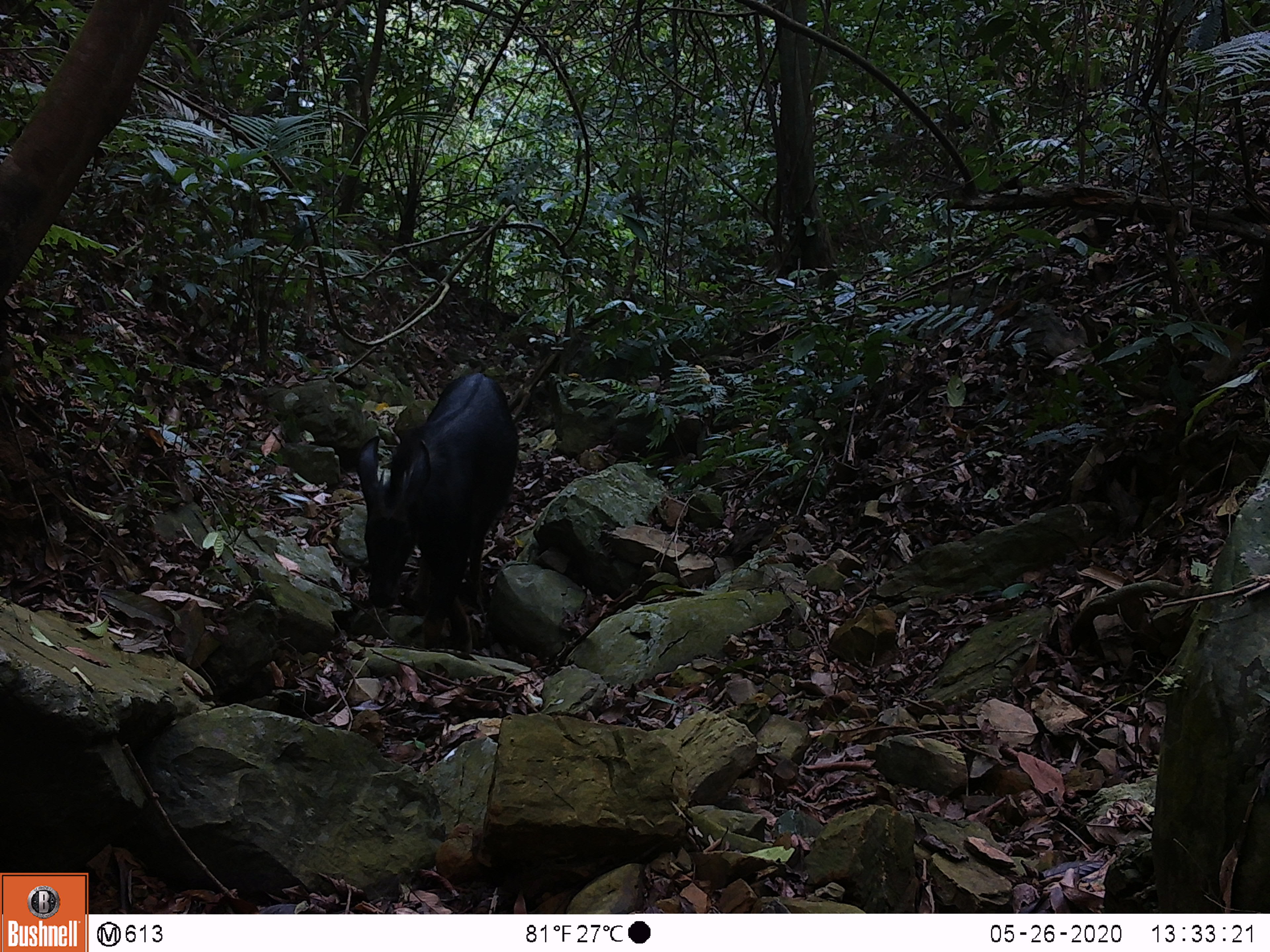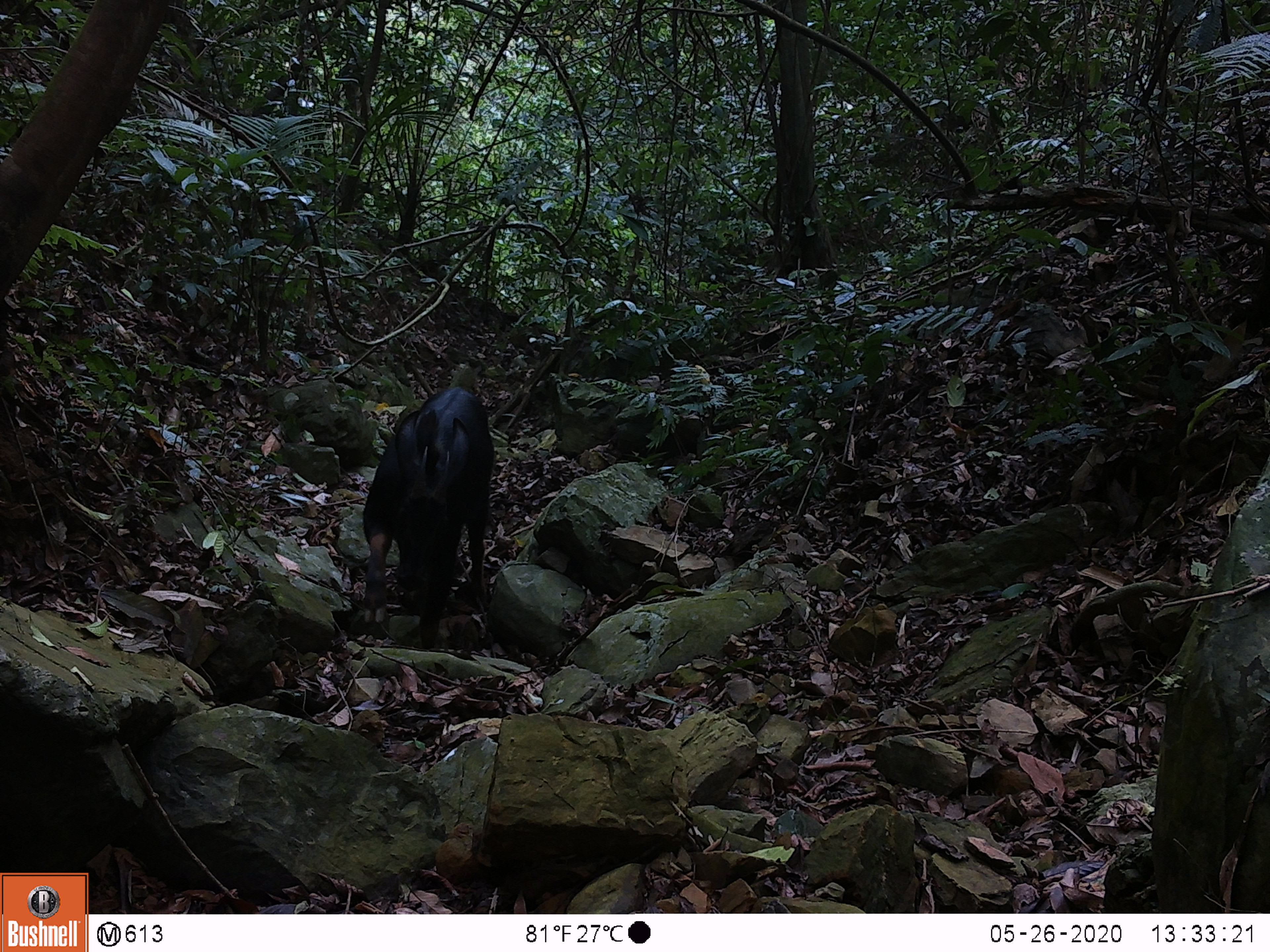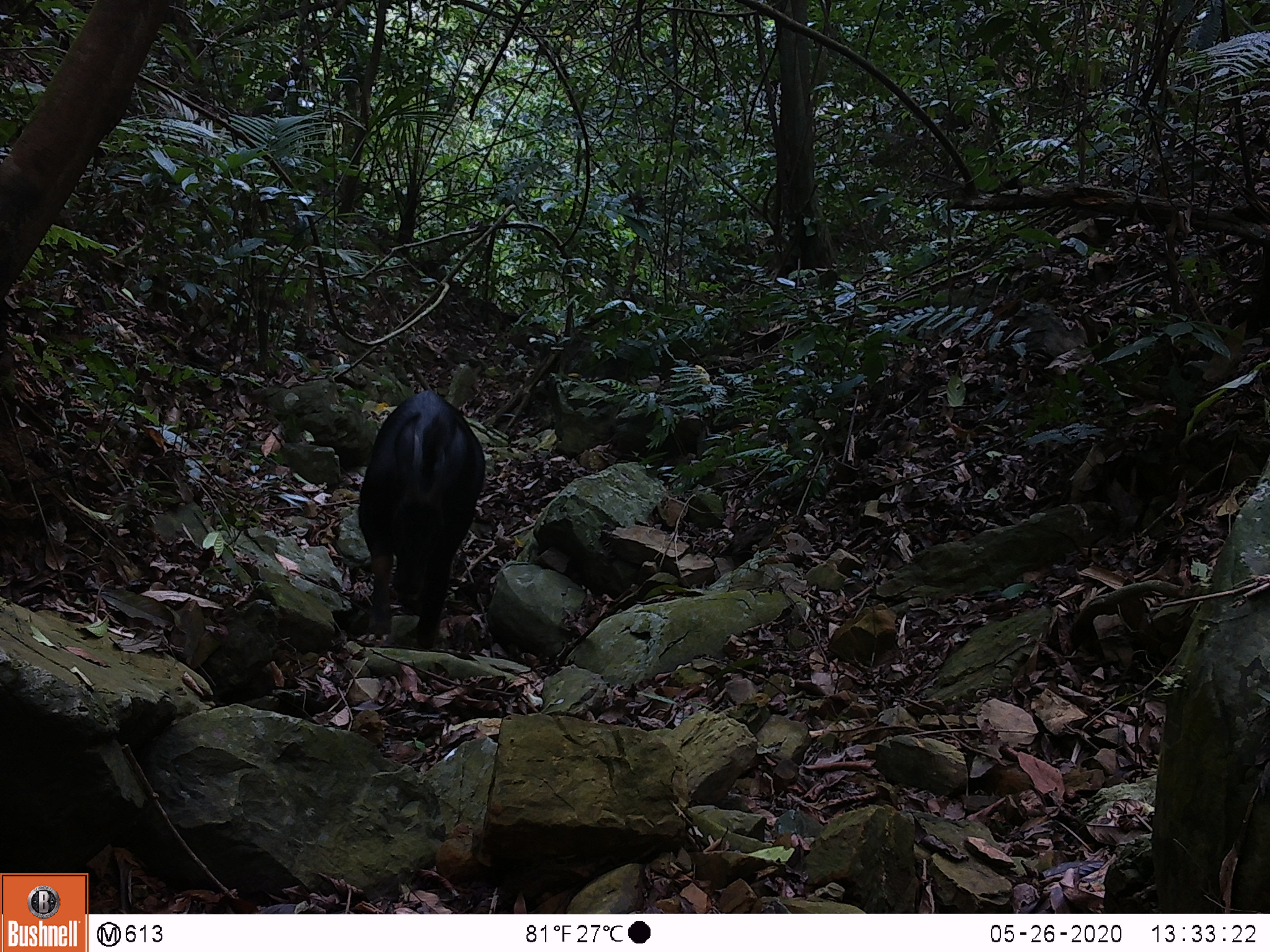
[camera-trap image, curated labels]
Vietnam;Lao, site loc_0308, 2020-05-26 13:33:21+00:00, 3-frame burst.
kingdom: Animalia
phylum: Chordata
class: Mammalia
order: Artiodactyla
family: Bovidae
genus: Capricornis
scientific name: Capricornis sumatraensis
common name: chinese serow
Chinese serow (Capricornis sumatraensis). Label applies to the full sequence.